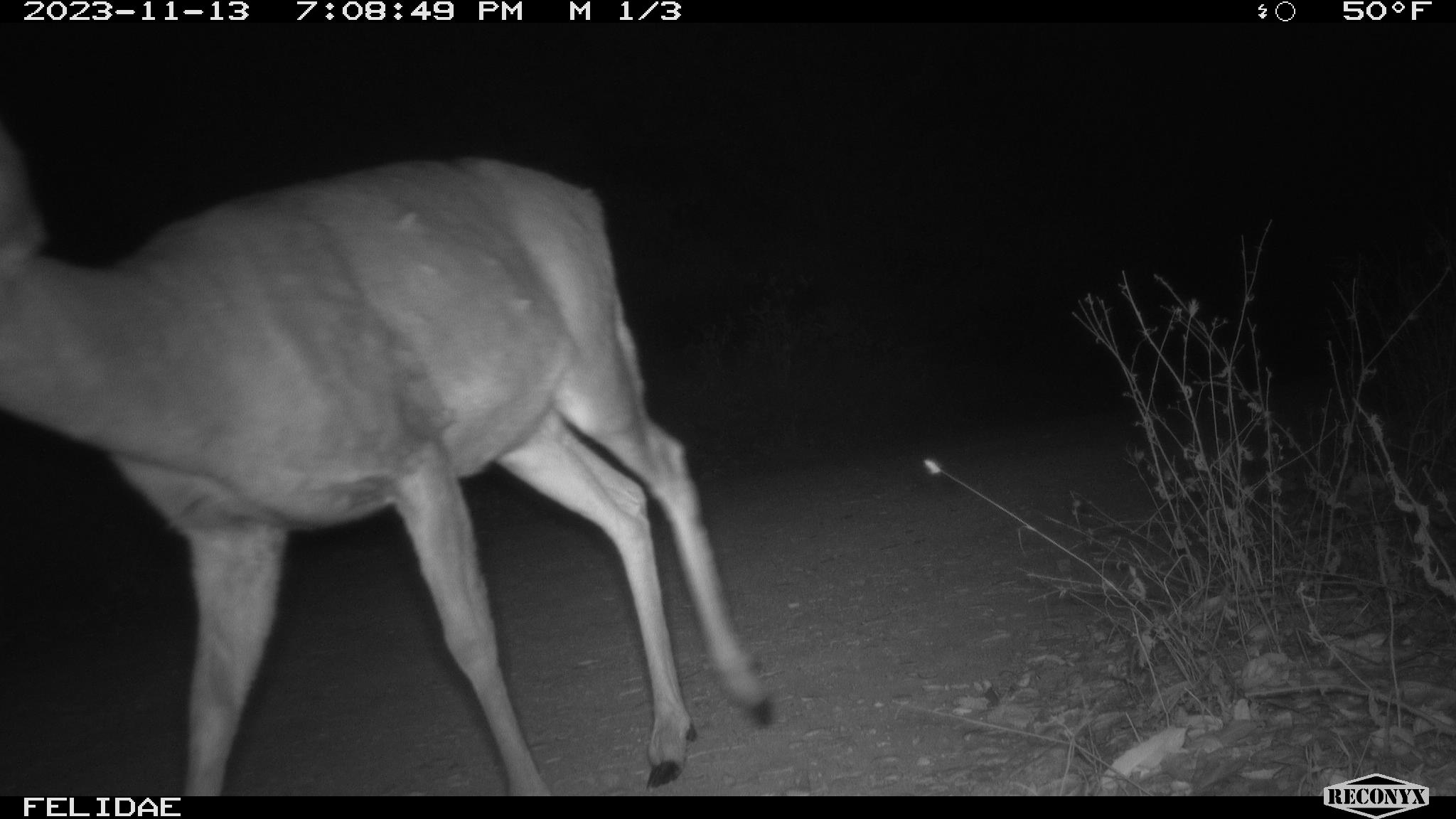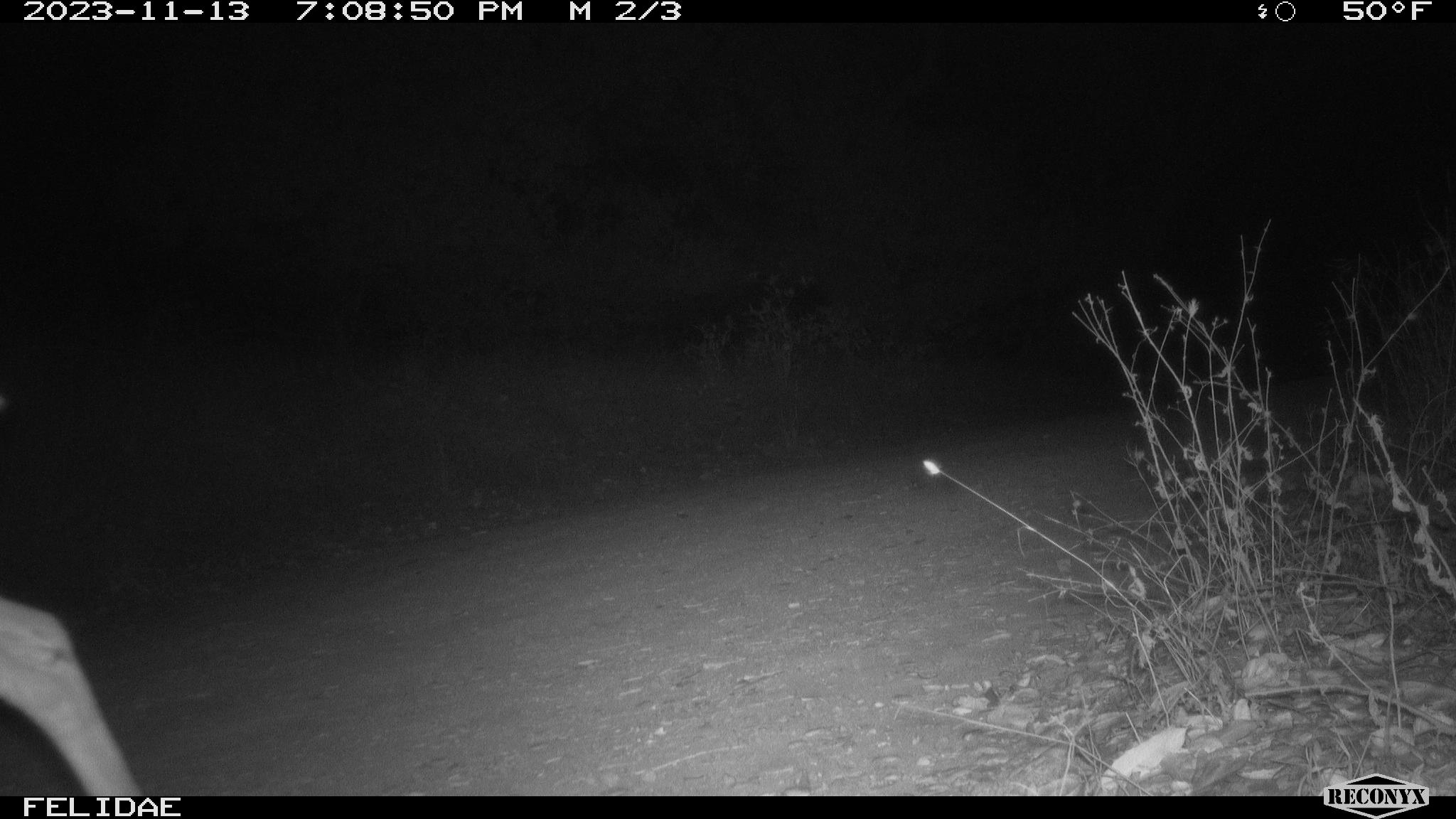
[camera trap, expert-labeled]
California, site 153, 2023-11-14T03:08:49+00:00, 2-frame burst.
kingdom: Animalia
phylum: Chordata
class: Mammalia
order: Artiodactyla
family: Cervidae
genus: Odocoileus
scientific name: Odocoileus hemionus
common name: mule deer